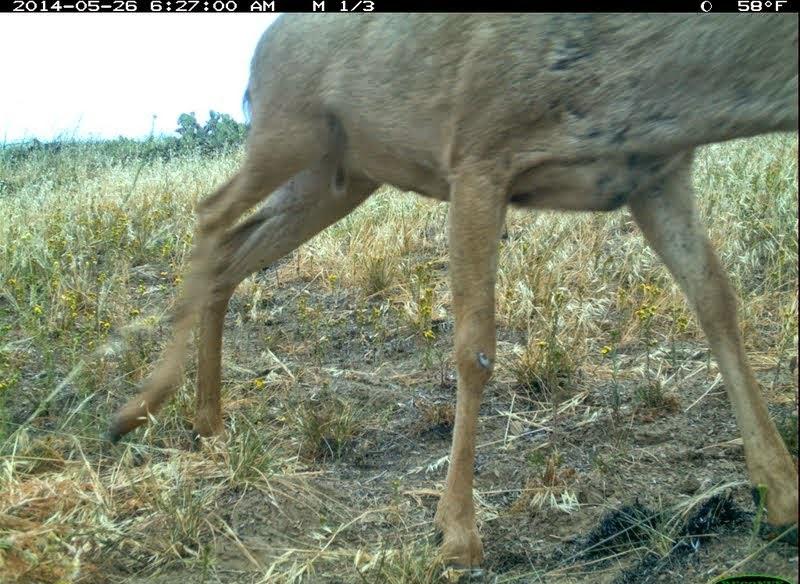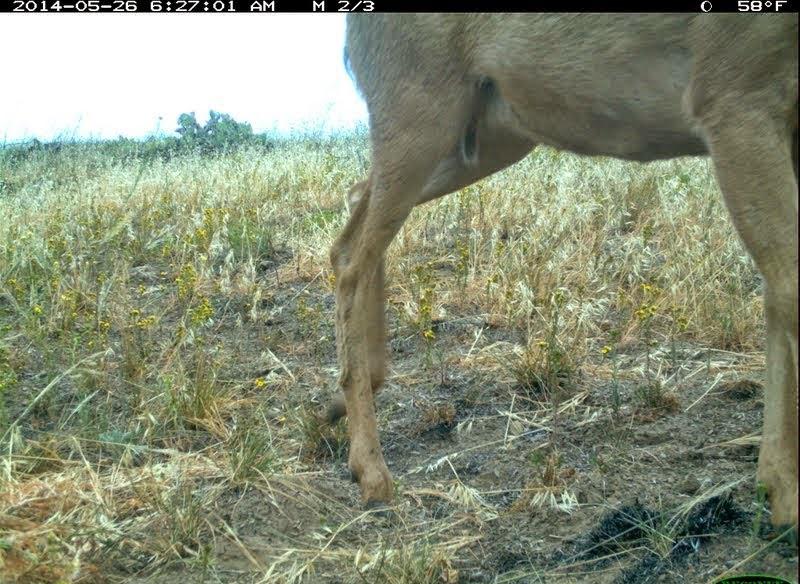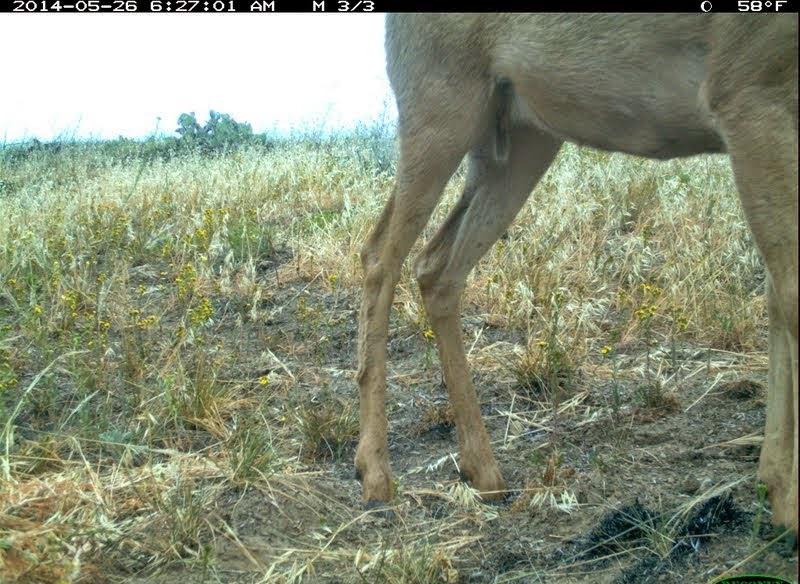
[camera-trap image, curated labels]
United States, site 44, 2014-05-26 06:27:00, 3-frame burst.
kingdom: Animalia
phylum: Chordata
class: Mammalia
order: Artiodactyla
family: Cervidae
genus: Odocoileus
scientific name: Odocoileus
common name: deer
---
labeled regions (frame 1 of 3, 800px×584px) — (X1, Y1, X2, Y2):
deer: (101, 13, 798, 582)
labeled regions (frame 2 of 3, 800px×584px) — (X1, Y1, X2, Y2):
deer: (310, 14, 799, 554)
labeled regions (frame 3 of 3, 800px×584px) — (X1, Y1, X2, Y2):
deer: (342, 12, 798, 584)